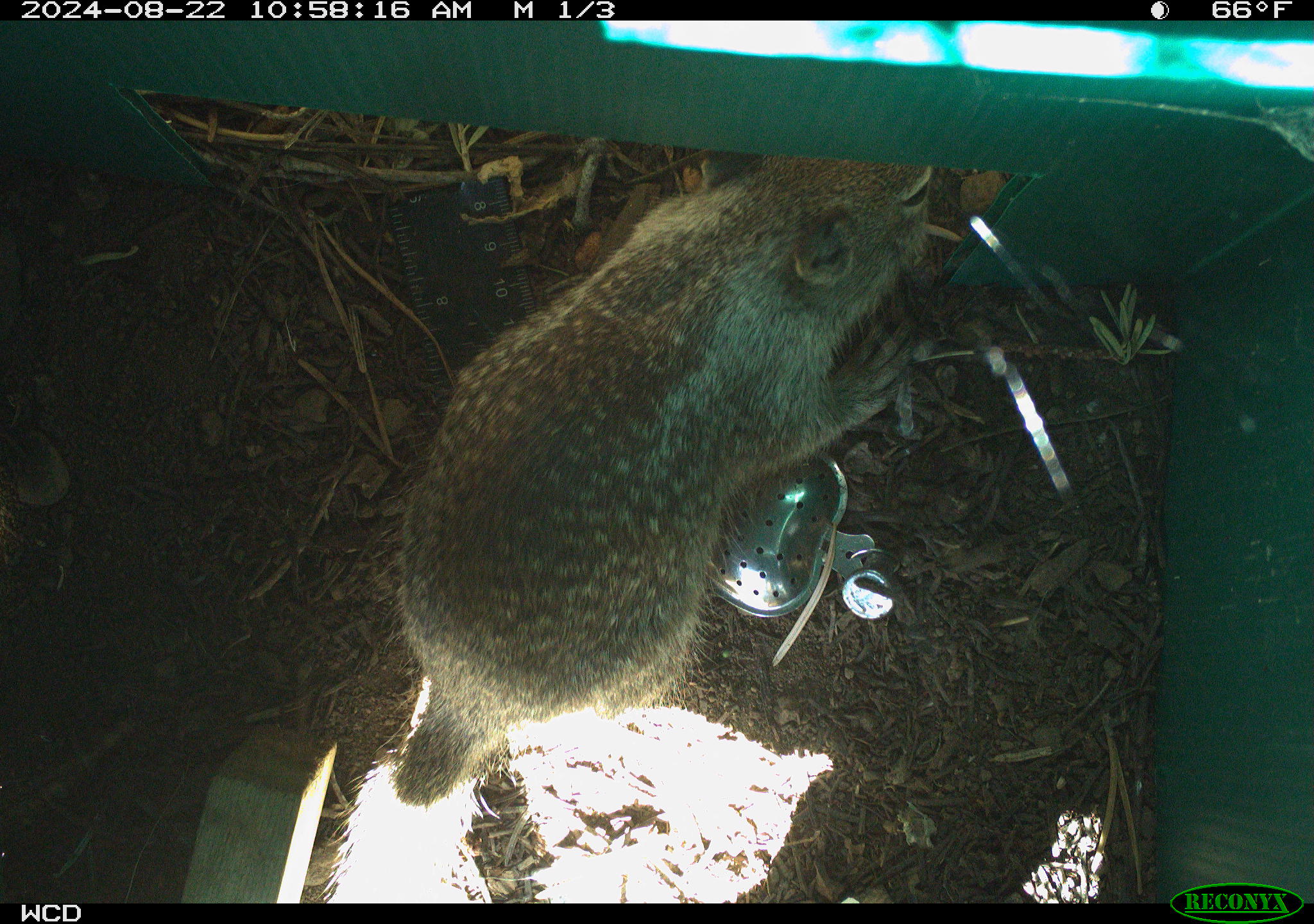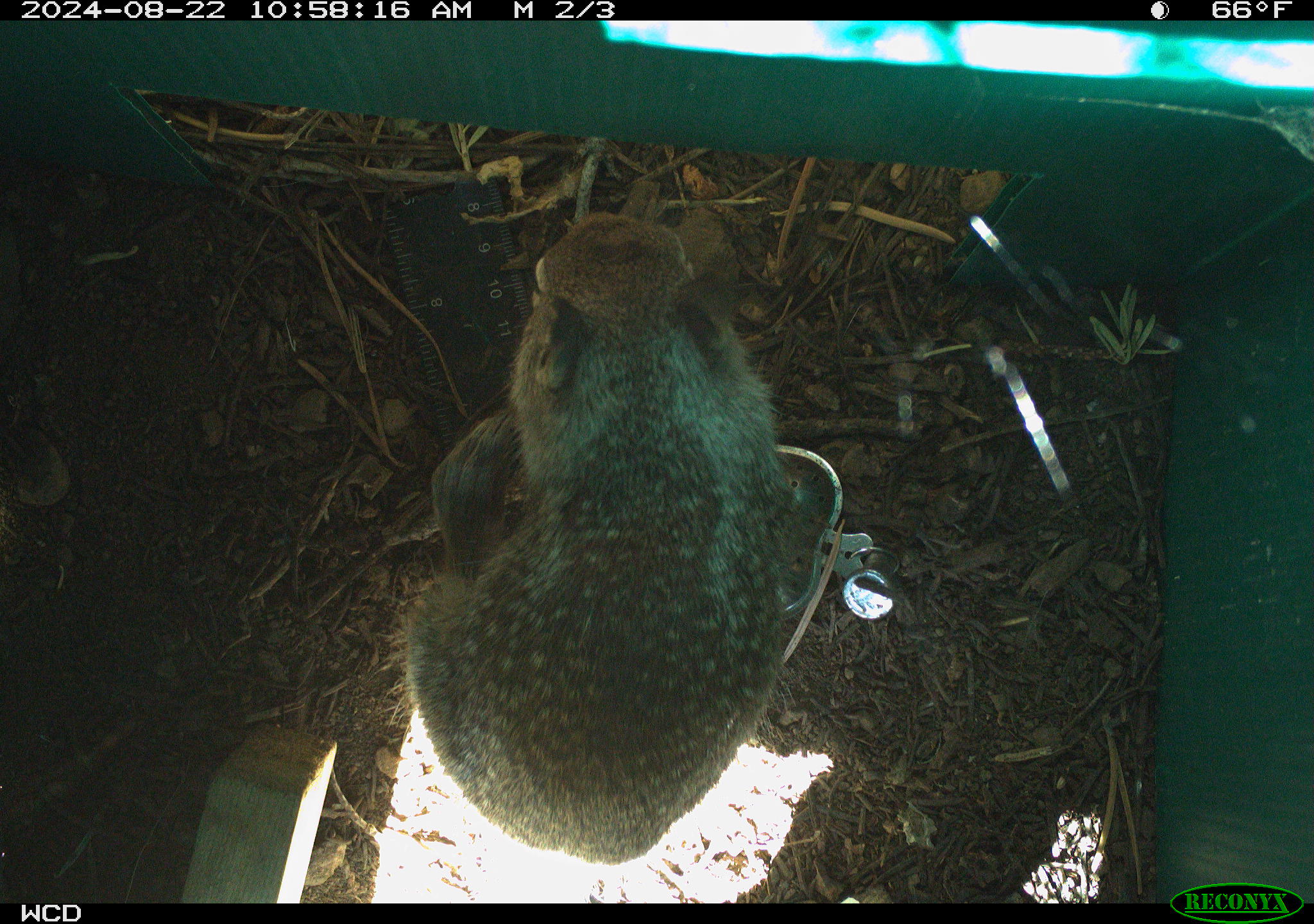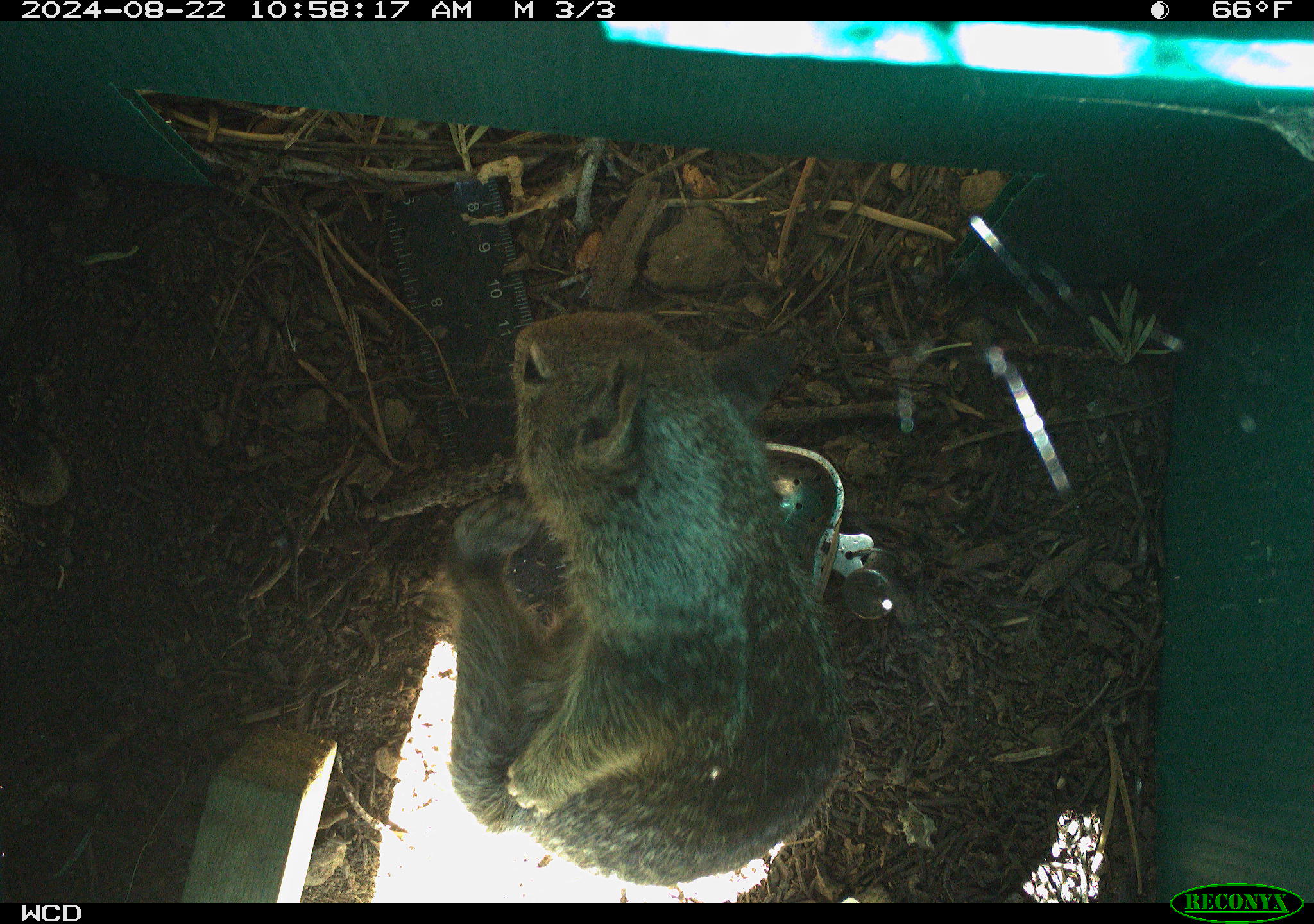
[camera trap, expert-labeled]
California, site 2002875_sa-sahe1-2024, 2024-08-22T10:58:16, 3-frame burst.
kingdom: Animalia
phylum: Chordata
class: Mammalia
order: Rodentia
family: Sciuridae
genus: Otospermophilus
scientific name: Otospermophilus beecheyi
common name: california ground squirrel